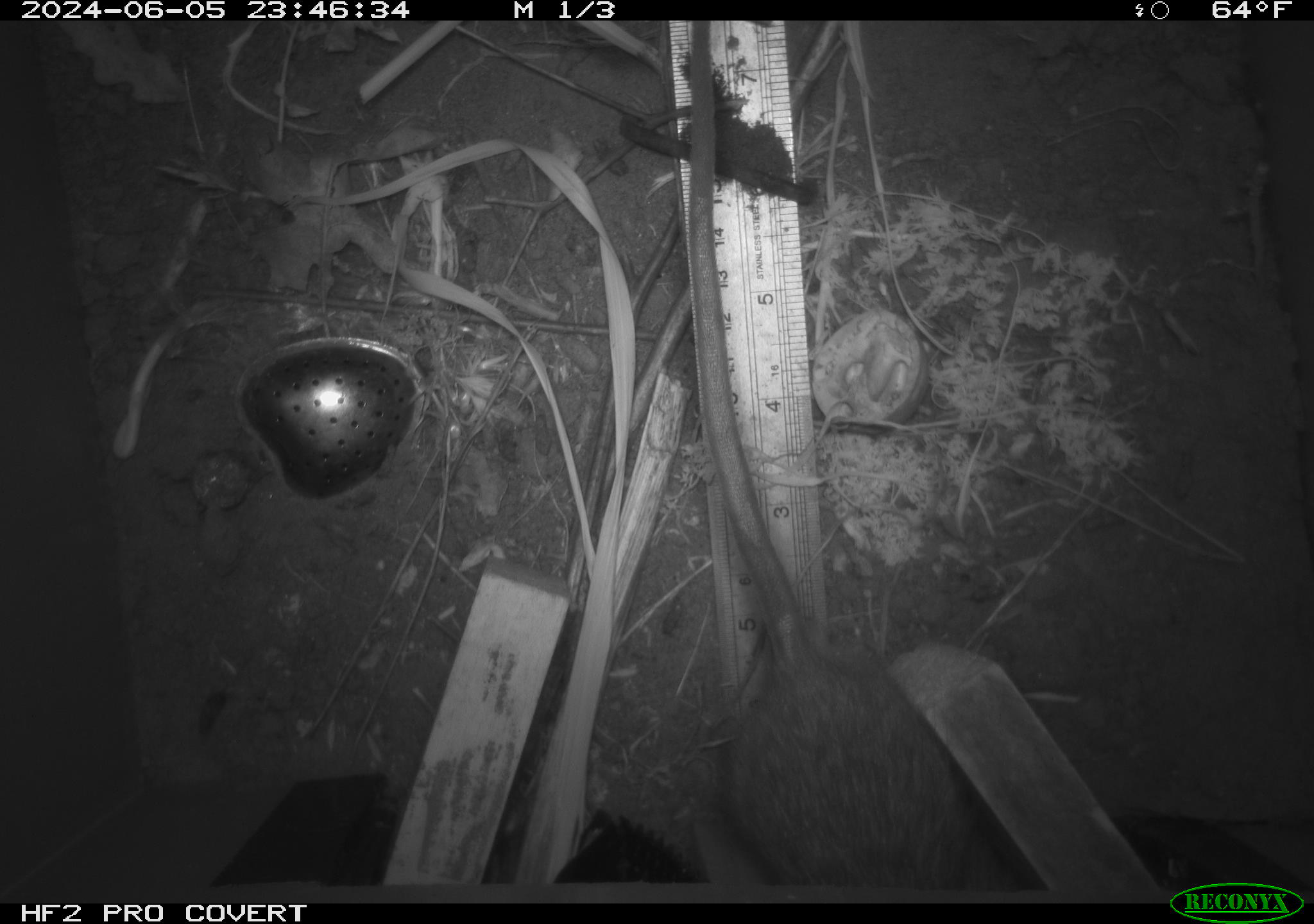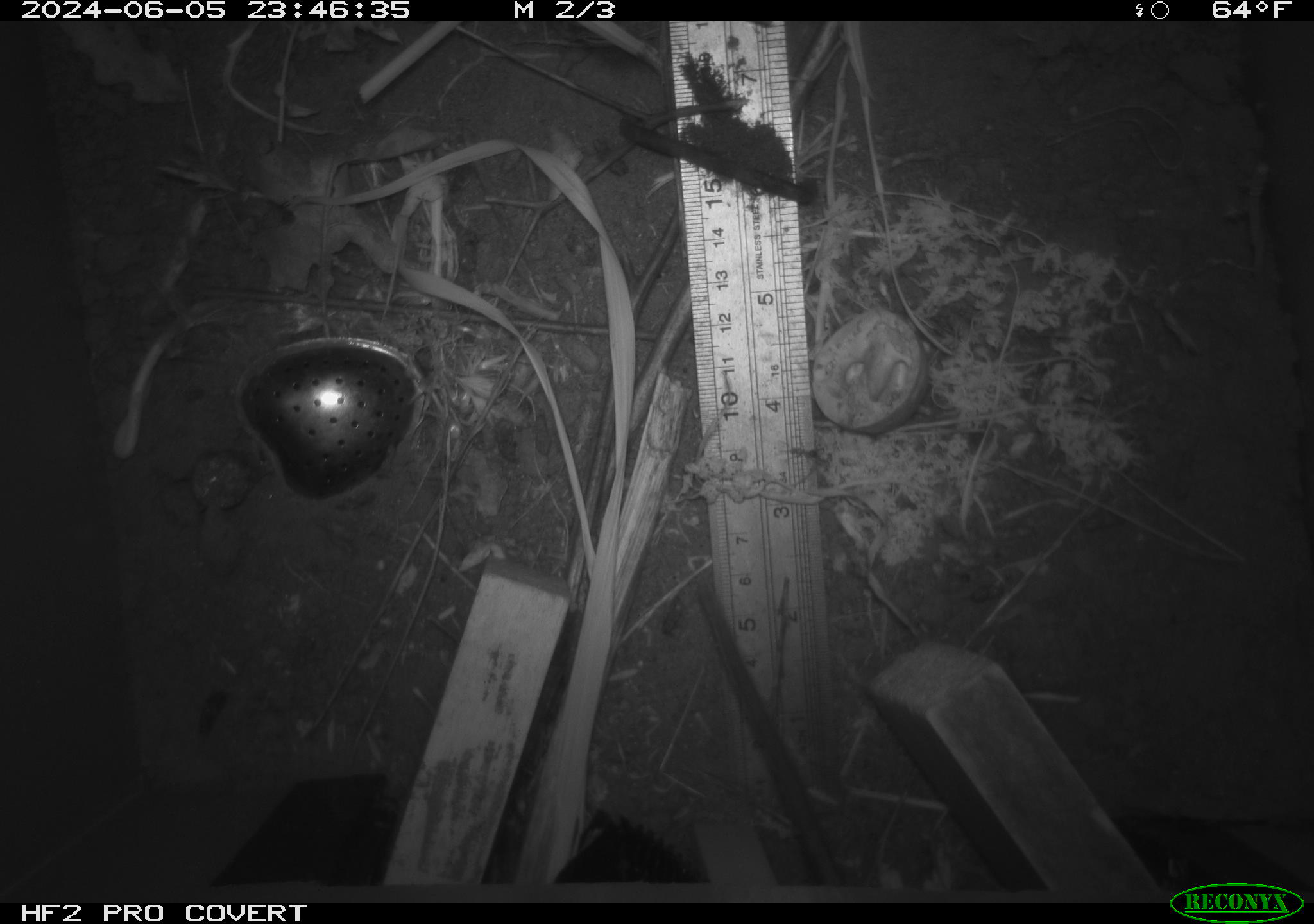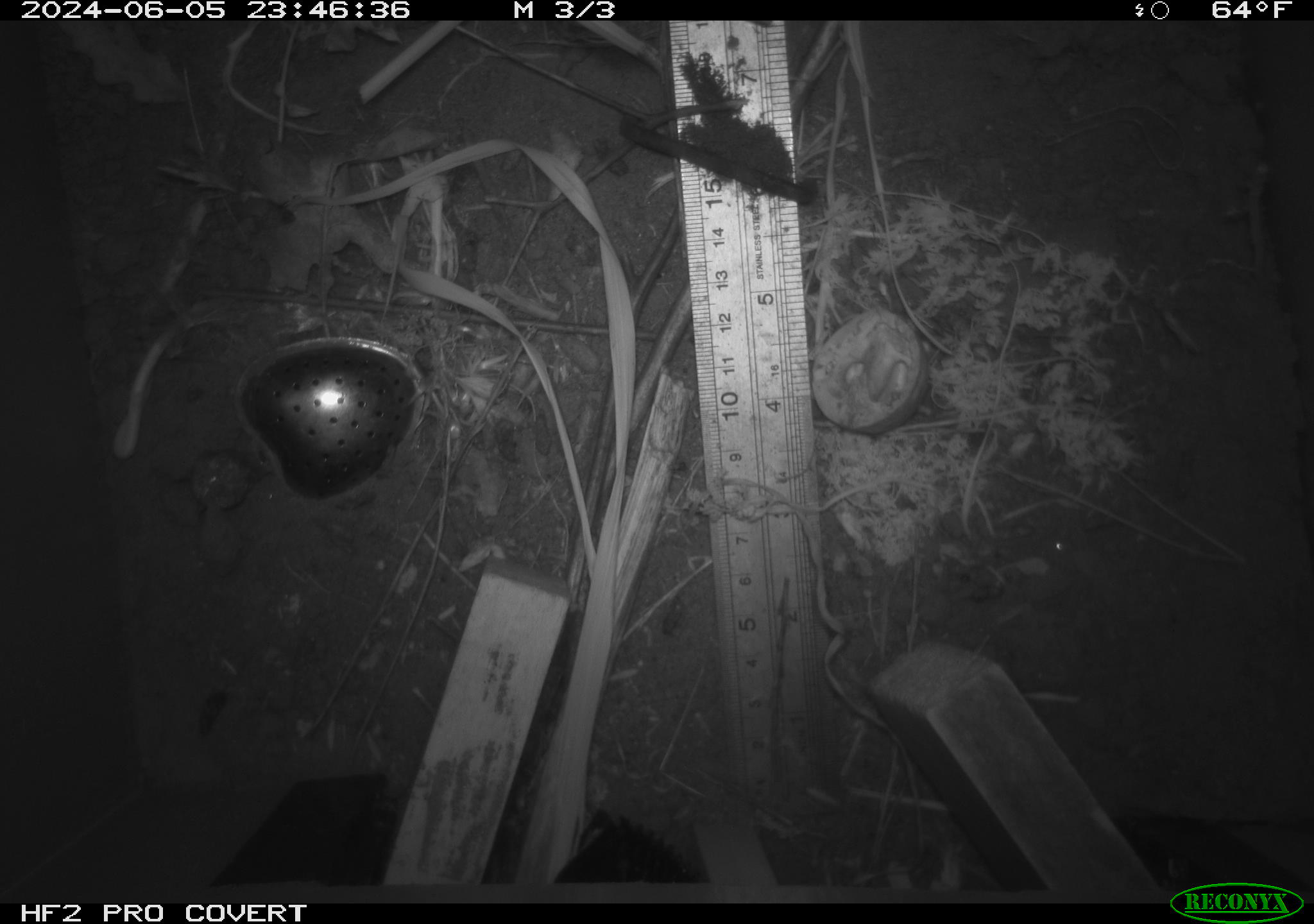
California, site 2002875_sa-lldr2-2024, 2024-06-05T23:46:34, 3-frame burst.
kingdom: Animalia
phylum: Chordata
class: Mammalia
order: Rodentia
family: Muridae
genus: Rattus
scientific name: Rattus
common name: rat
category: rattus species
Rattus species (rat) (Rattus).